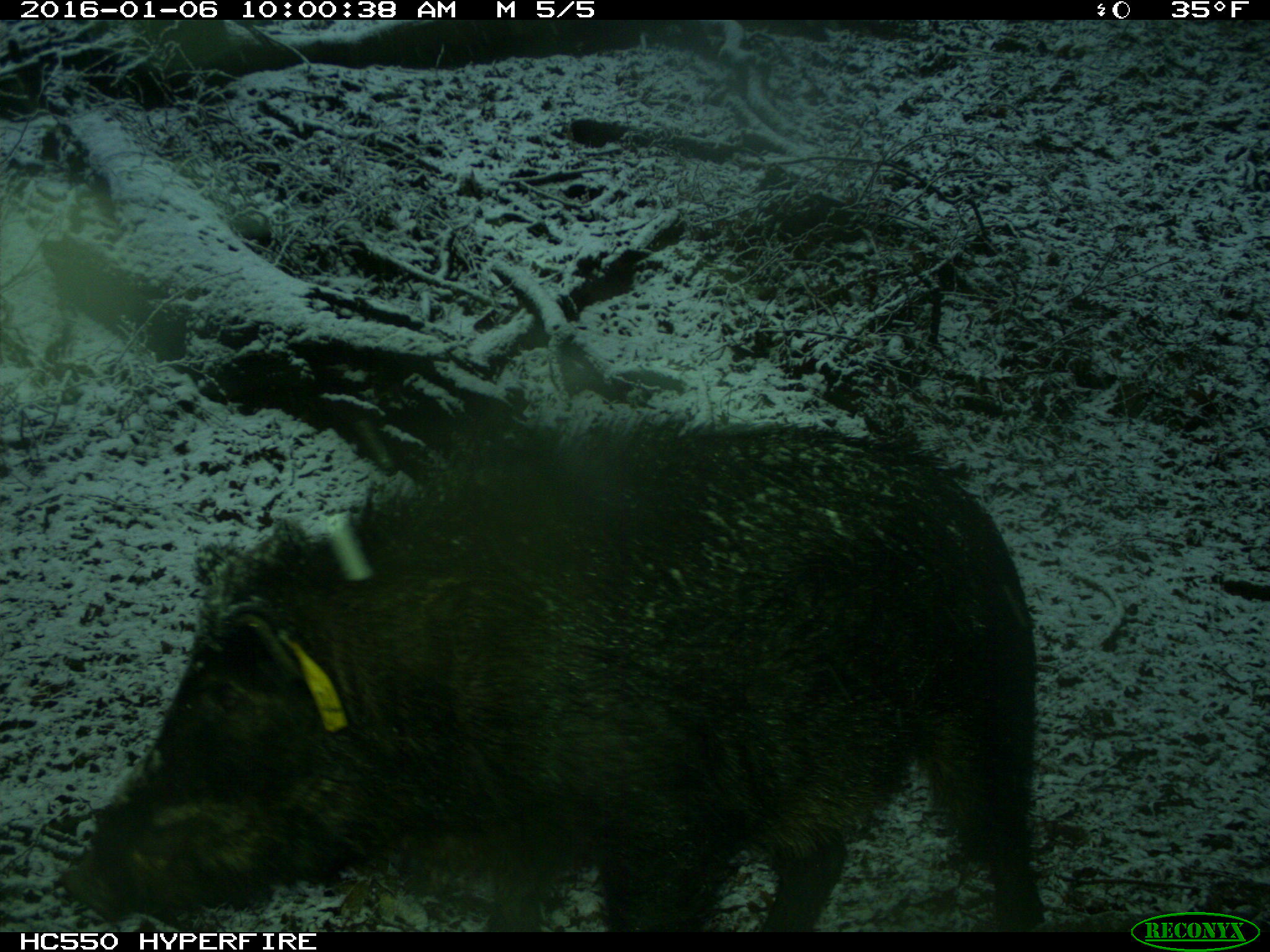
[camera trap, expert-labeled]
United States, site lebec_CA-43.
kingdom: Animalia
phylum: Chordata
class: Mammalia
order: Artiodactyla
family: Suidae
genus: Sus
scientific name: Sus scrofa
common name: wild boar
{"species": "Sus scrofa (wild boar)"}